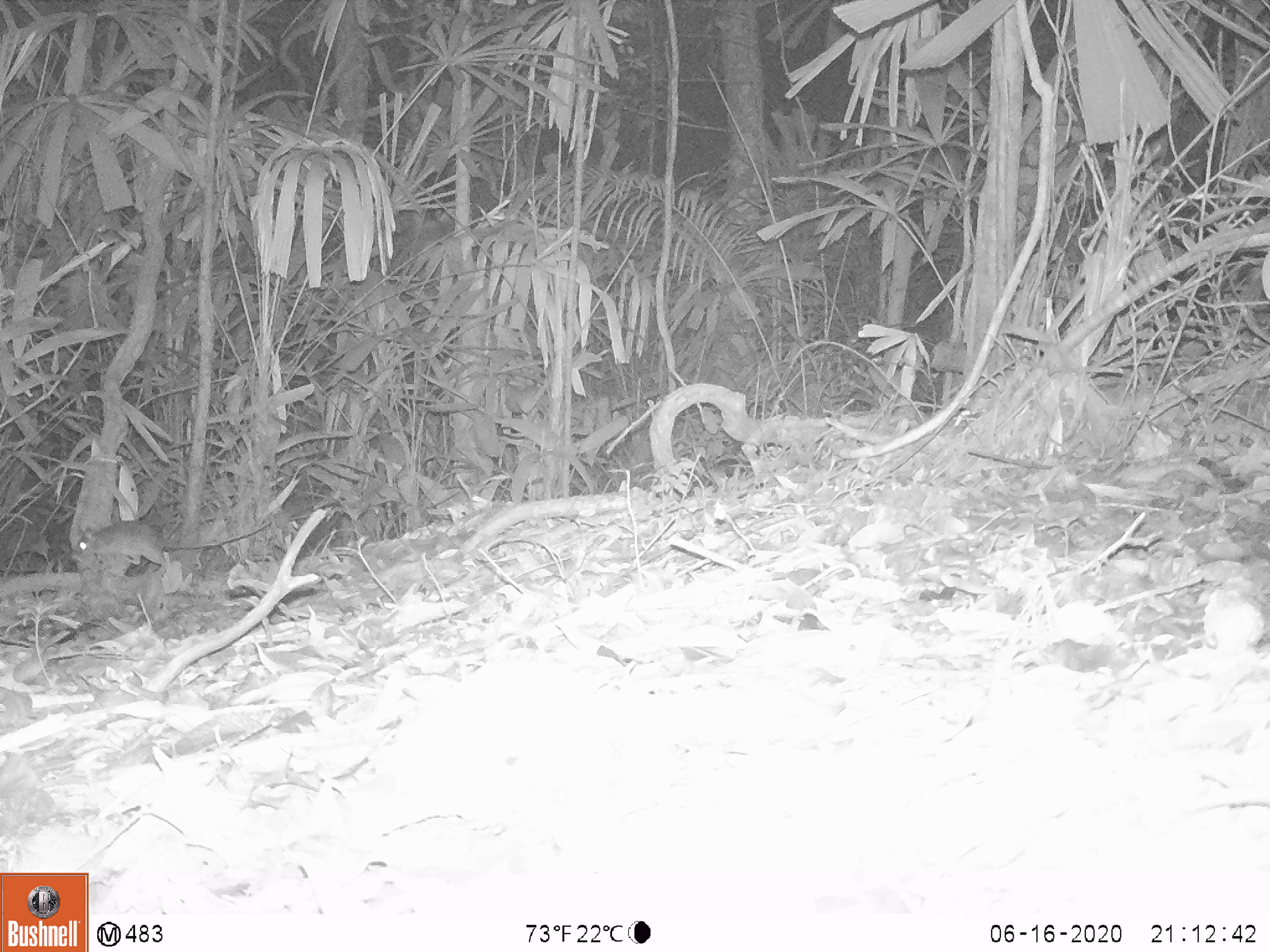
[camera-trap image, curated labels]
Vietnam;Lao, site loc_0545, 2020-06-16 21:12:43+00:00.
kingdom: Animalia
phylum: Chordata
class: Mammalia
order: Rodentia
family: Muridae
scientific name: Muridae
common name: old-world mice and rats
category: unidentified murid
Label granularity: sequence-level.